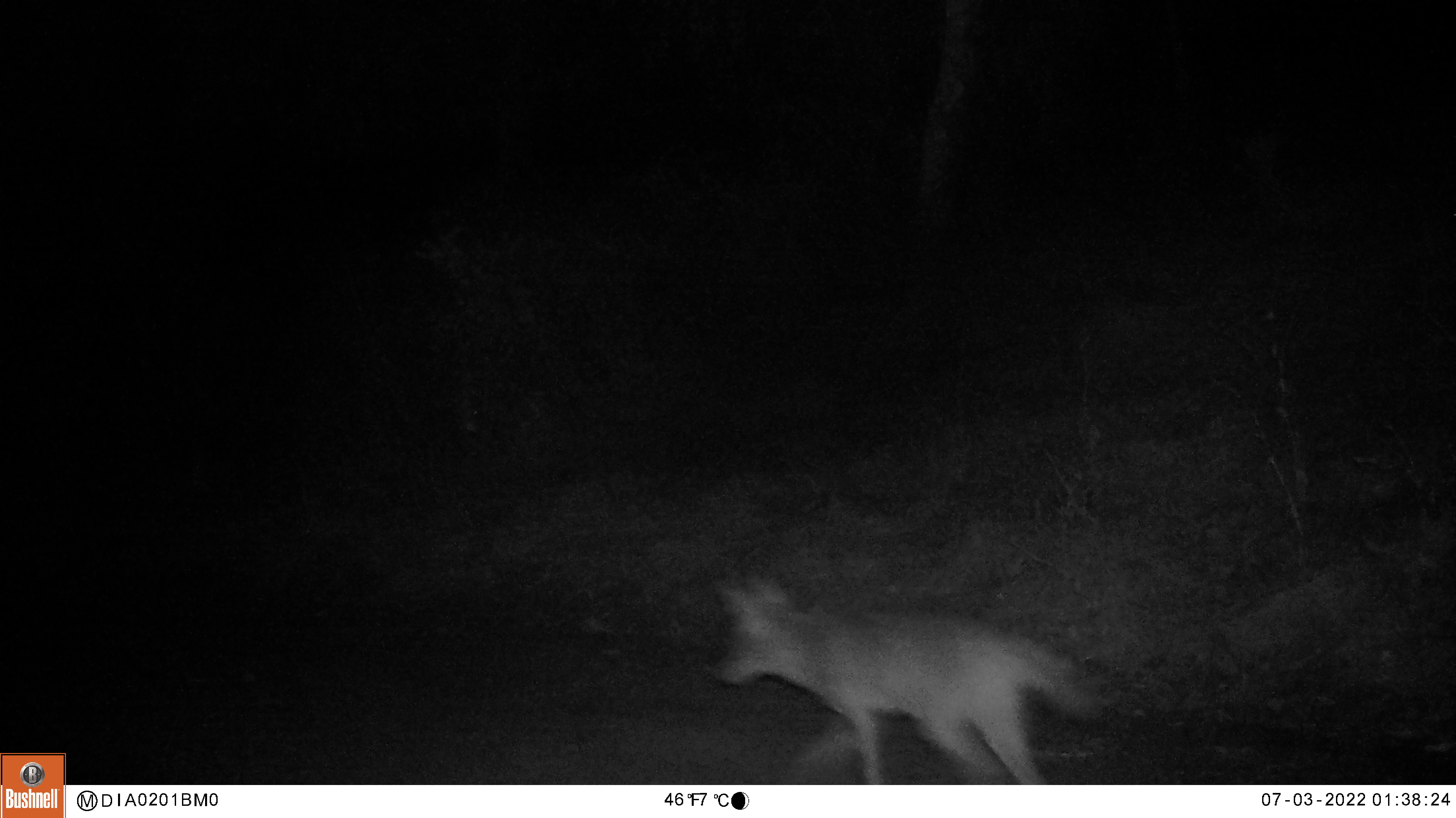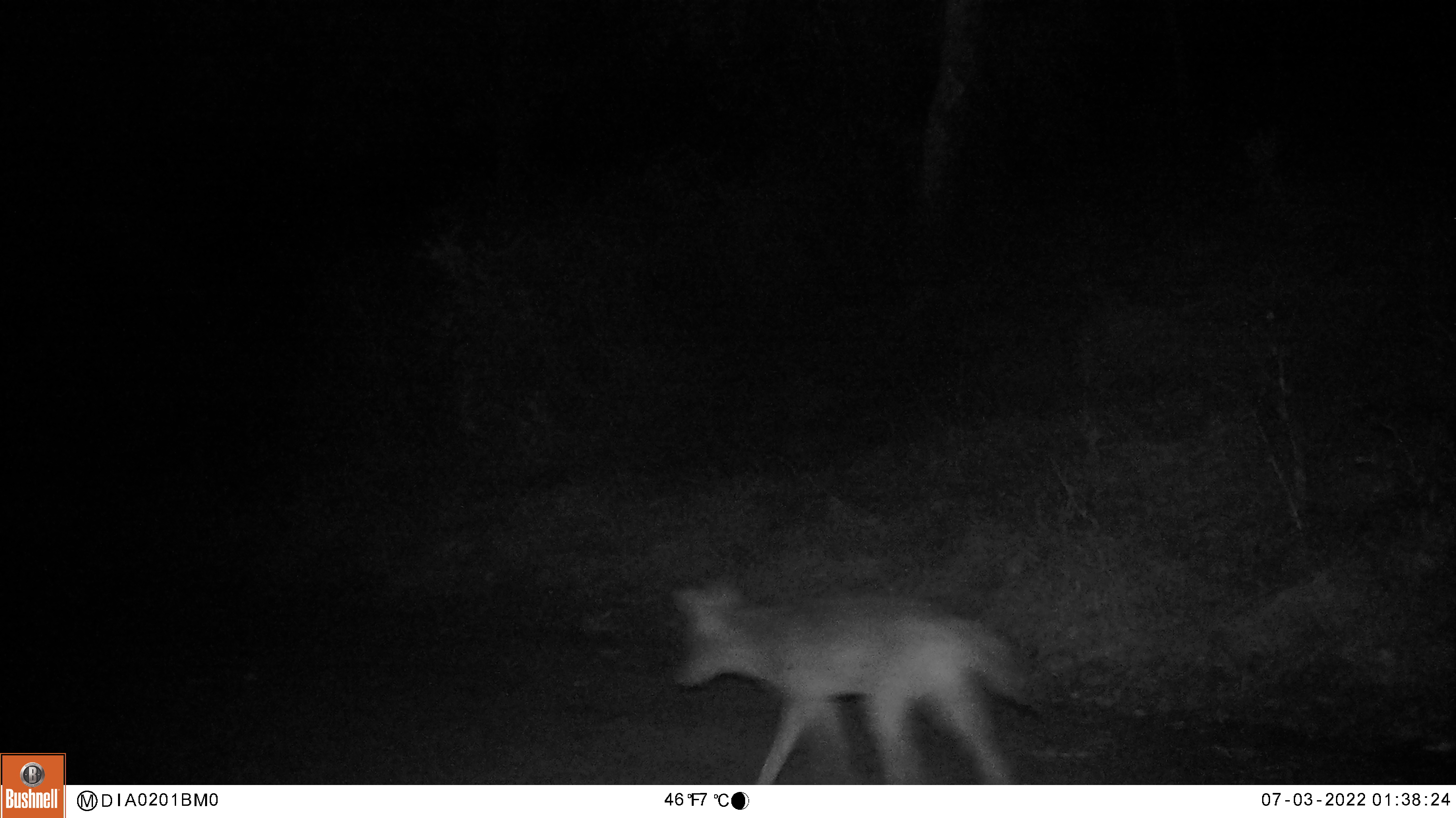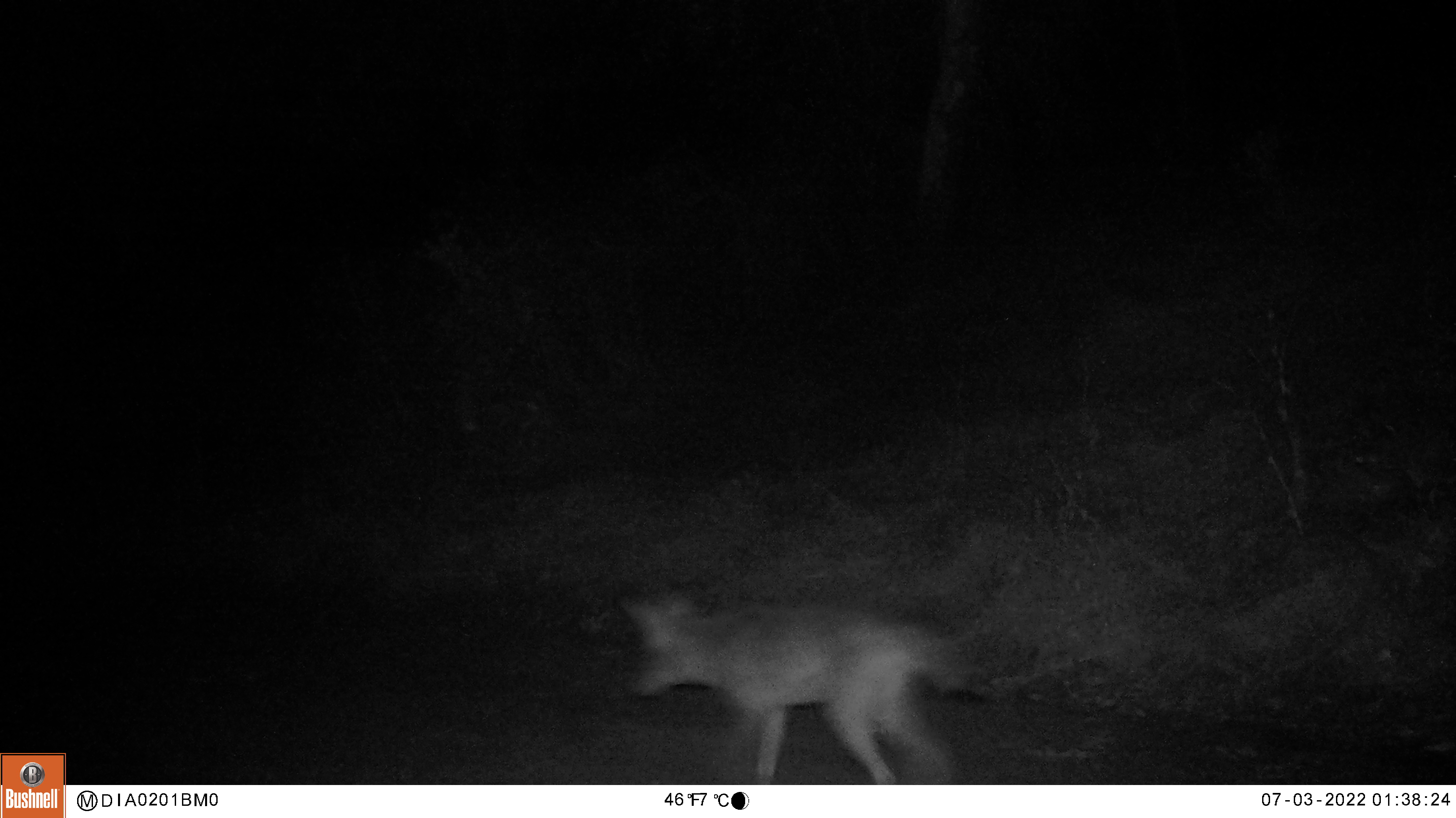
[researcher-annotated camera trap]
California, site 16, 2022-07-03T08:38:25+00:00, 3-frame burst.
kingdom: Animalia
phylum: Chordata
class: Mammalia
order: Carnivora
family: Canidae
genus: Canis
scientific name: Canis latrans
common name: coyote